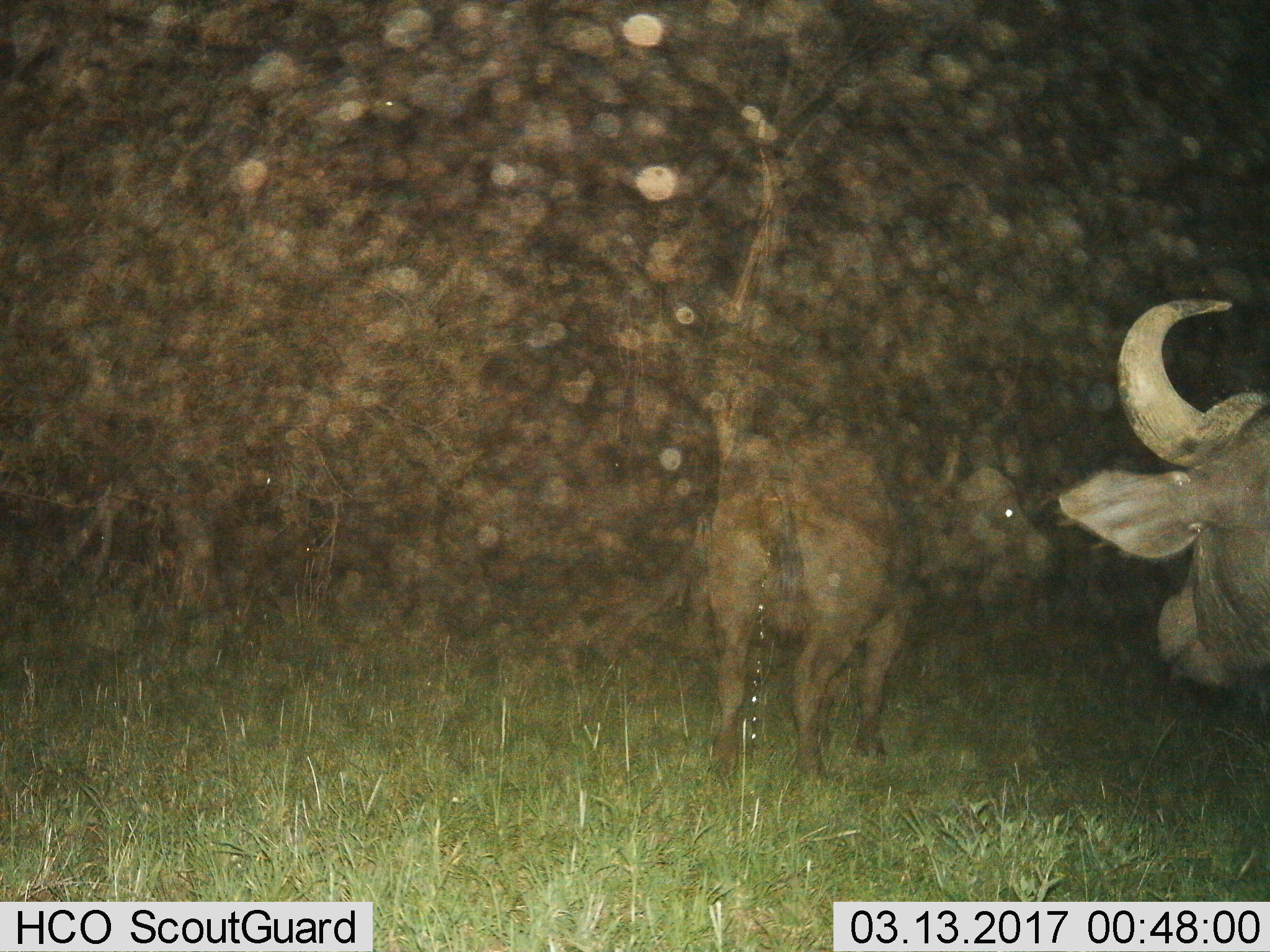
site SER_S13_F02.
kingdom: Animalia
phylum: Chordata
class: Mammalia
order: Artiodactyla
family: Bovidae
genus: Syncerus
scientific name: Syncerus caffer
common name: african buffalo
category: buffalo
Buffalo (african buffalo) (Syncerus caffer), count 2. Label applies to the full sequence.